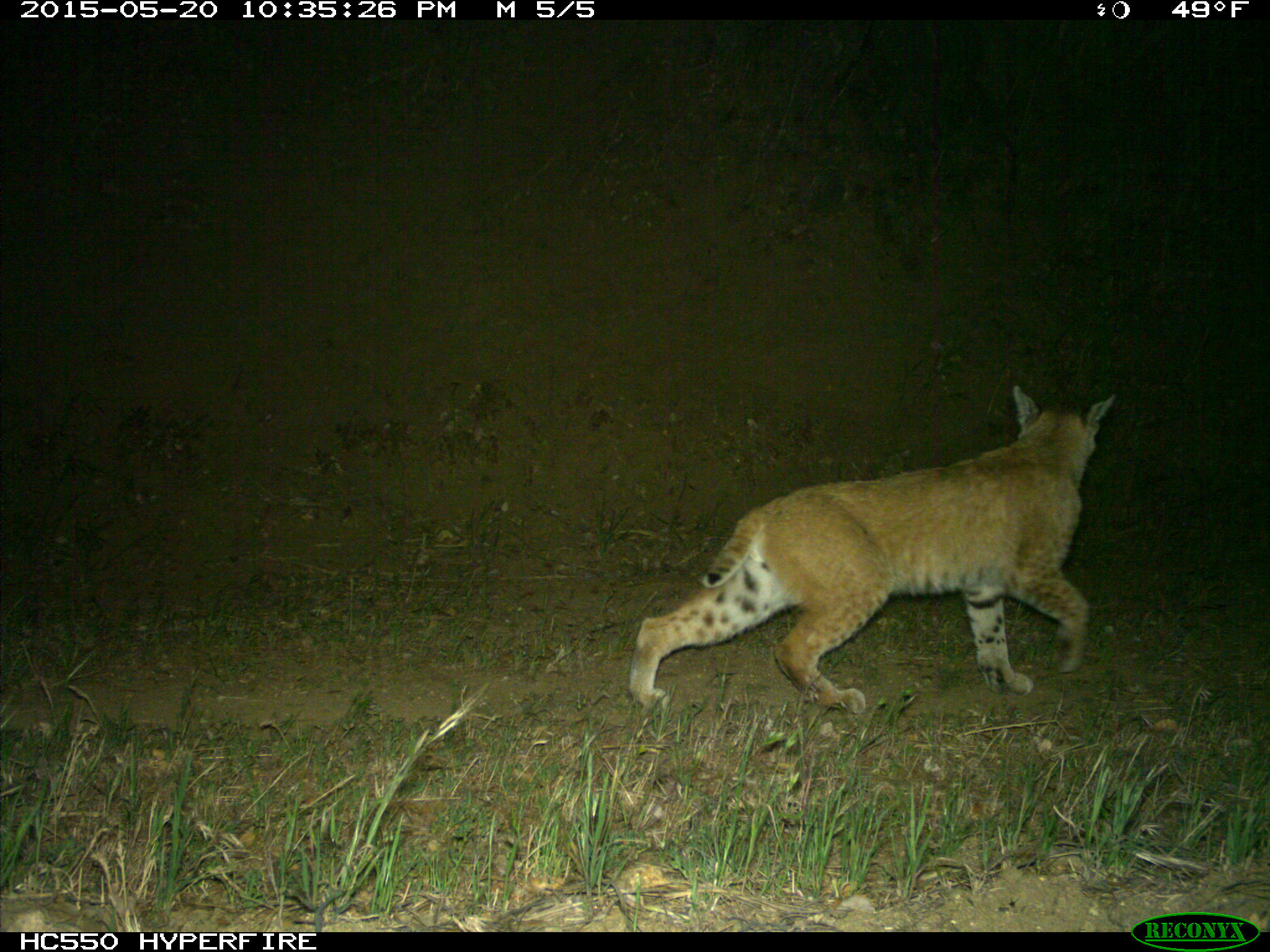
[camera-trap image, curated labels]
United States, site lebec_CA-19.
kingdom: Animalia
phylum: Chordata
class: Mammalia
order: Carnivora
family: Felidae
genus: Lynx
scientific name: Lynx rufus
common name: bobcat